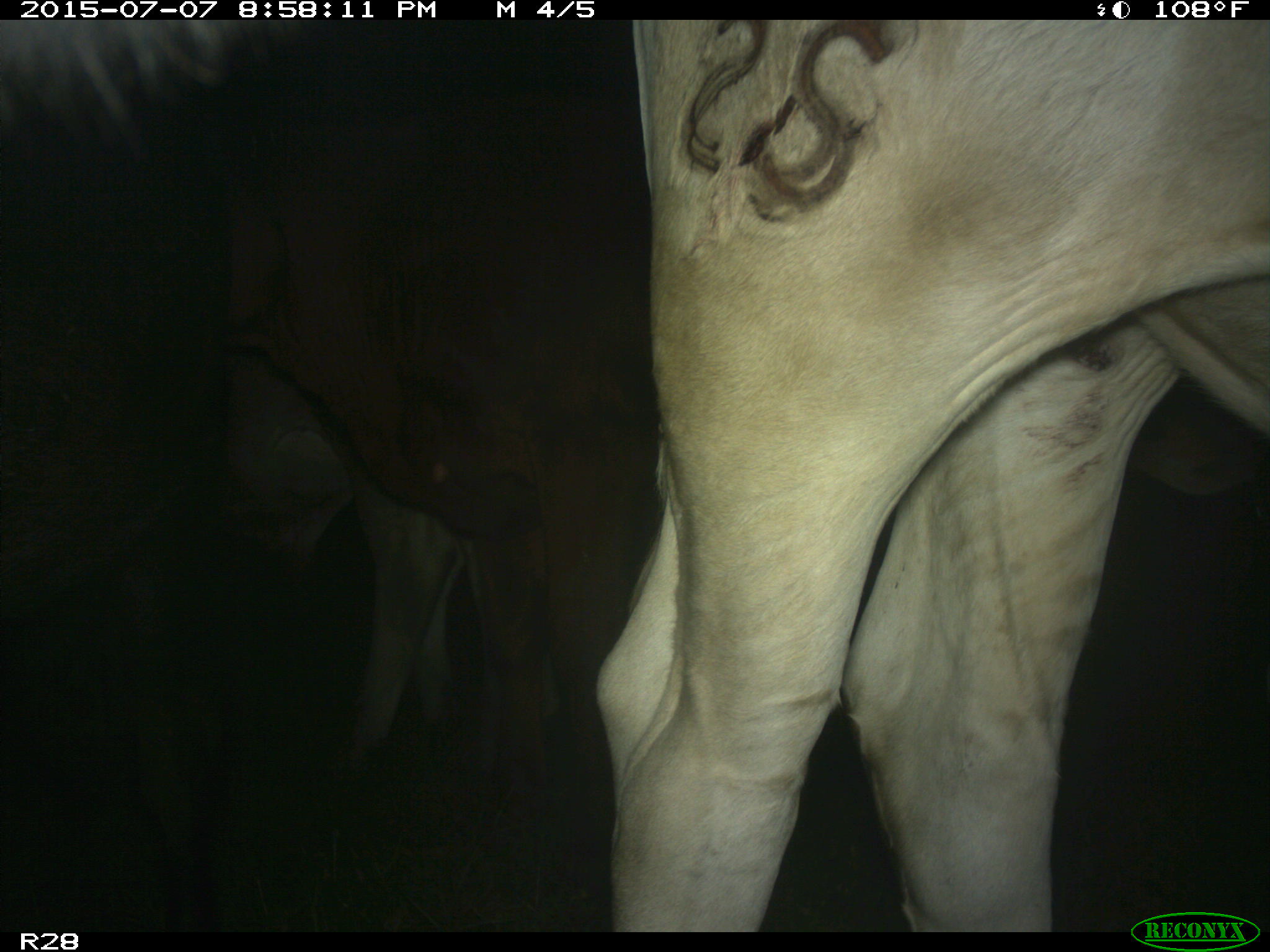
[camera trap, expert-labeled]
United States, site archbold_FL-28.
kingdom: Animalia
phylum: Chordata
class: Mammalia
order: Artiodactyla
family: Bovidae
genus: Bos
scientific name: Bos taurus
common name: domestic cow